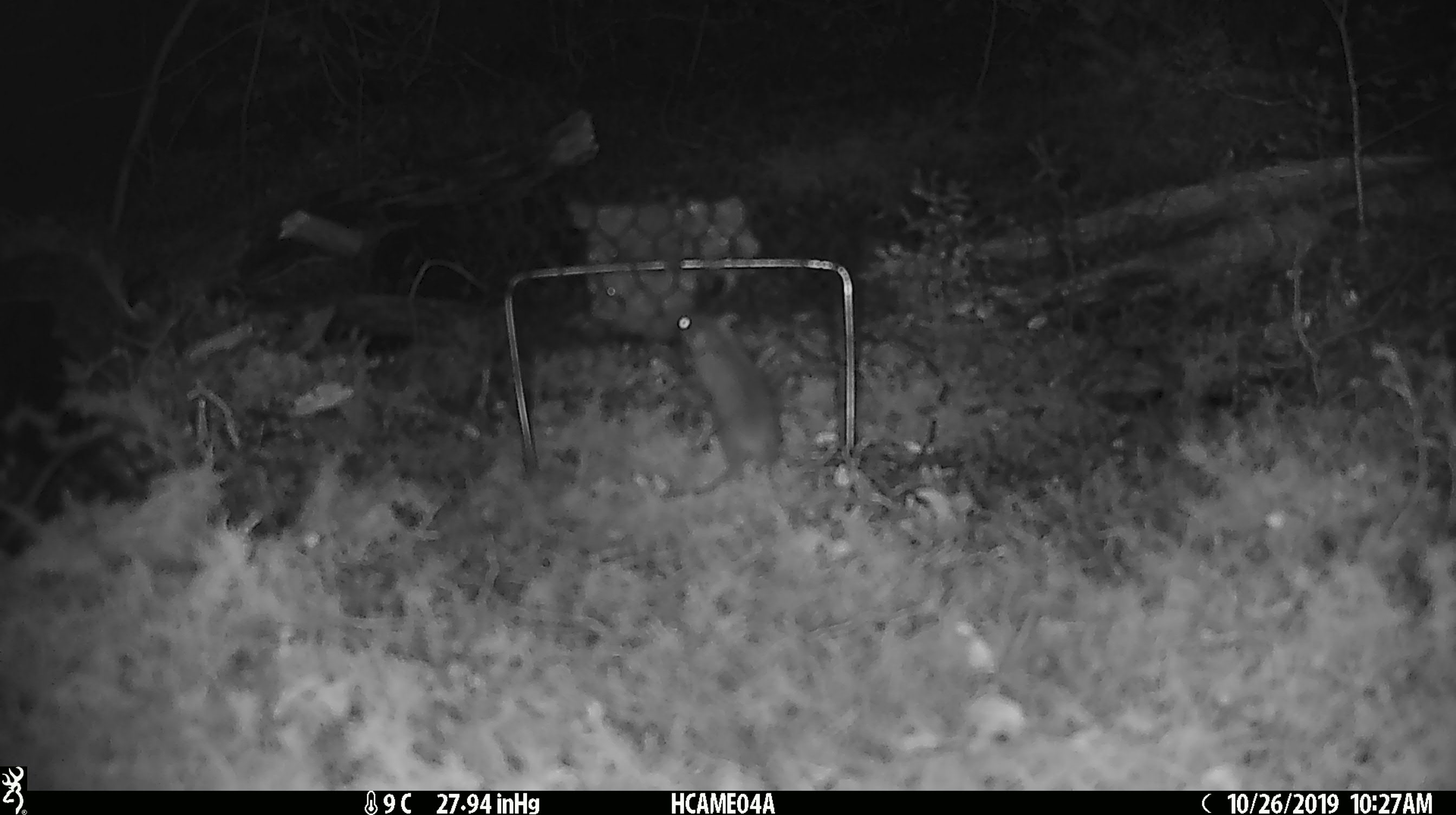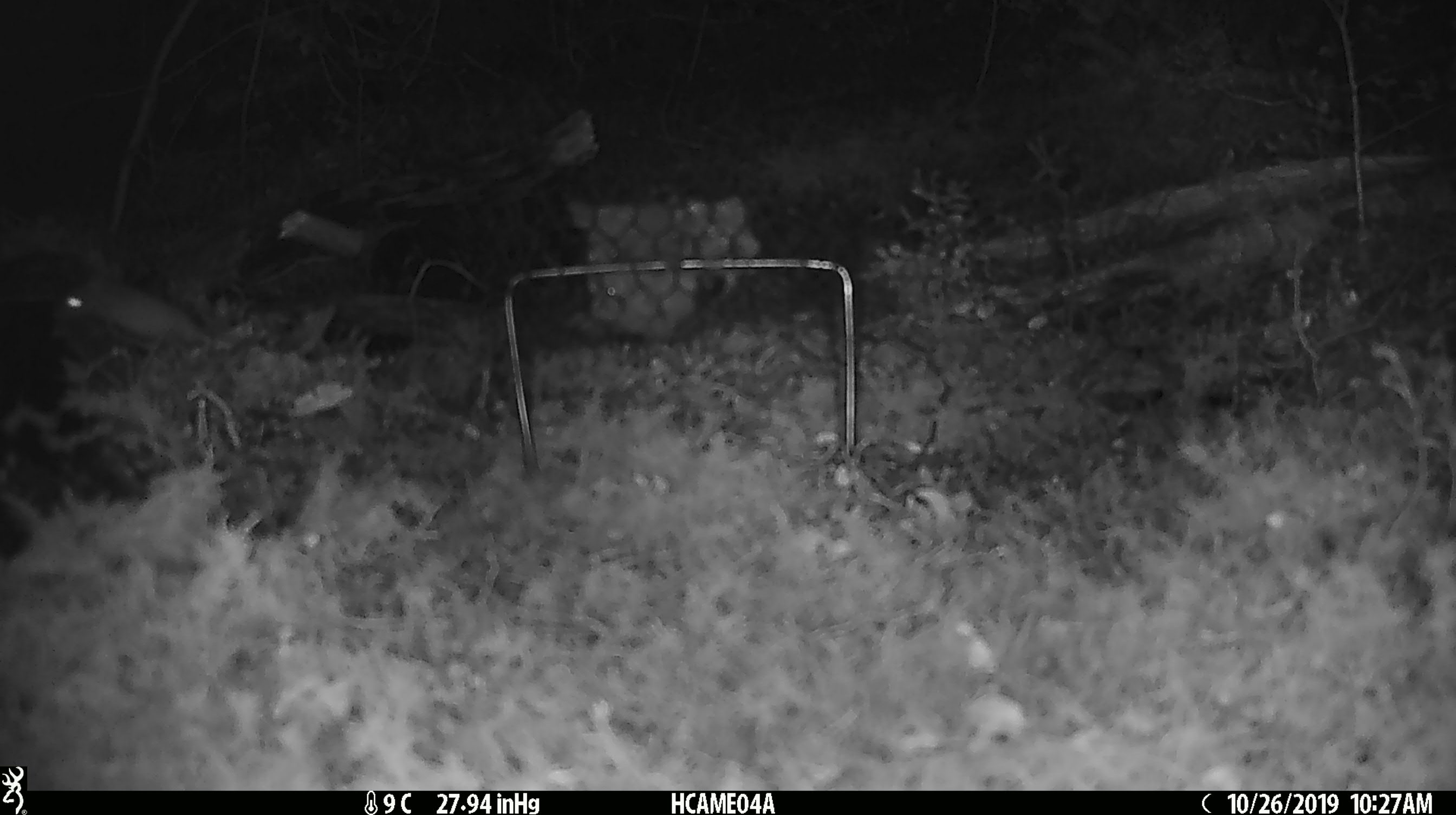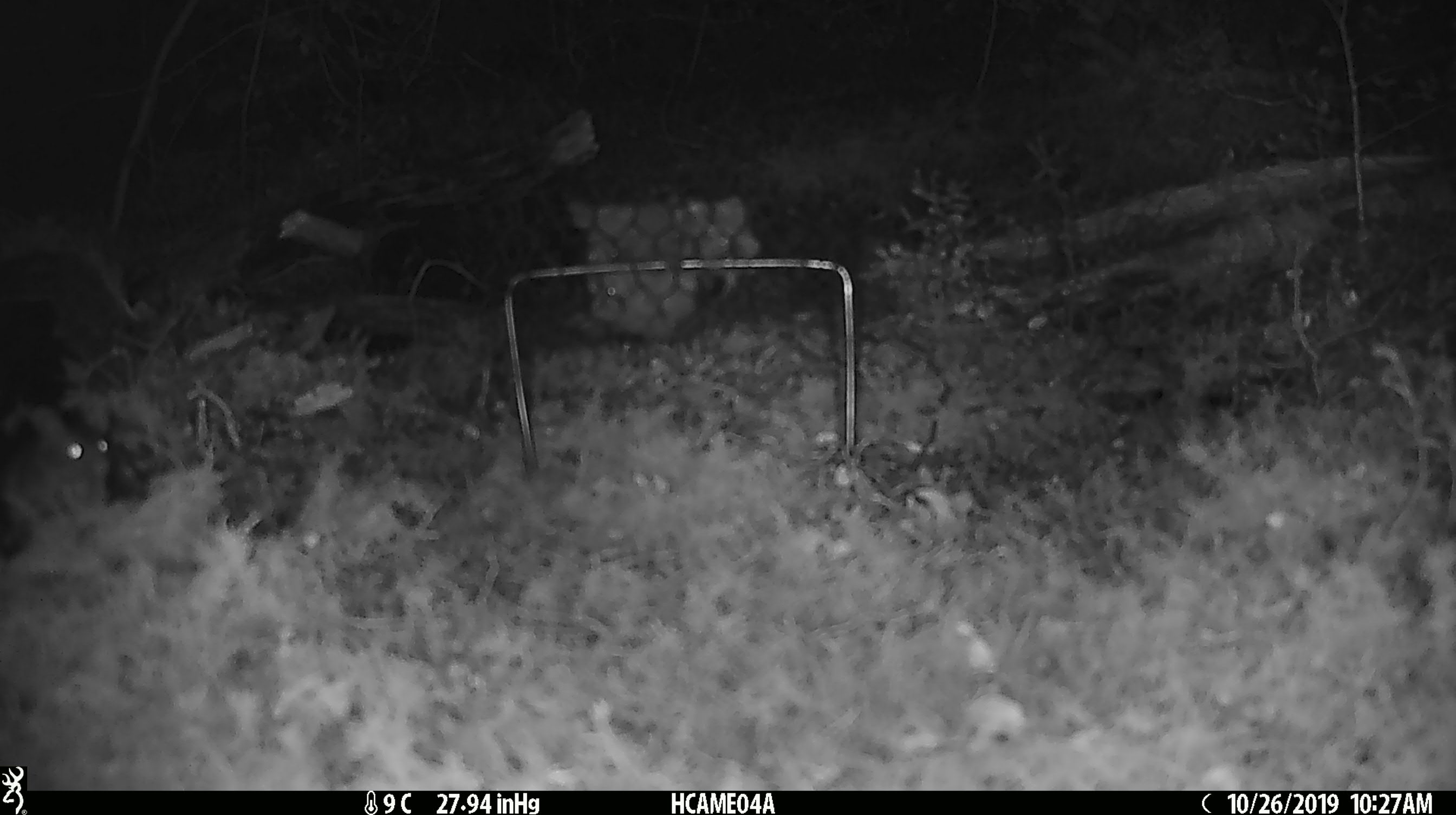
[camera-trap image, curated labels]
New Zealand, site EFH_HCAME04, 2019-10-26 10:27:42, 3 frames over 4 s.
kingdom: Animalia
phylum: Chordata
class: Mammalia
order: Rodentia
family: Muridae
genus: Mus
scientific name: Mus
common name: mouse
Mouse (Mus).